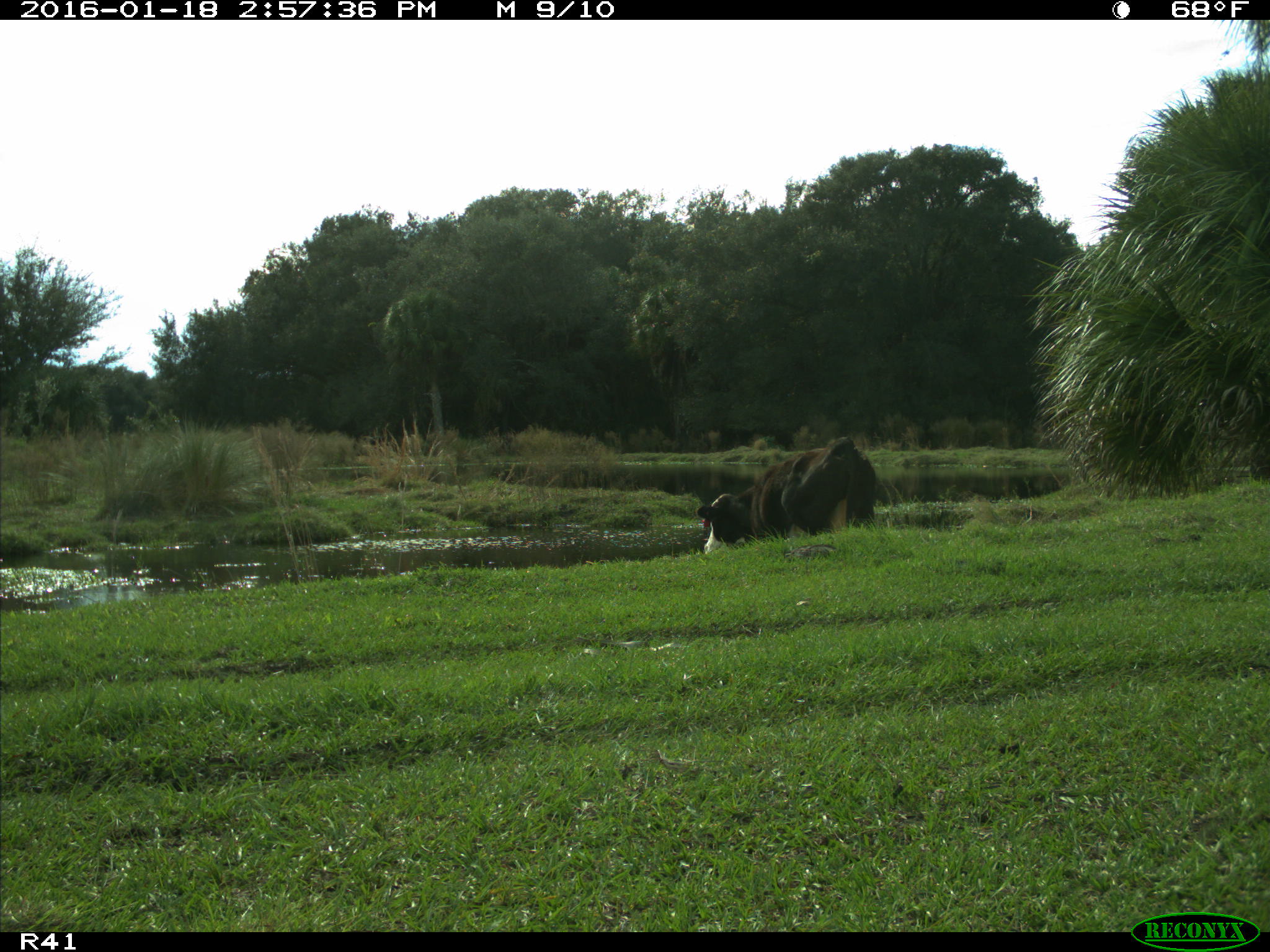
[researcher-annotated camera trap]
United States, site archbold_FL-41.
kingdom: Animalia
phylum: Chordata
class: Mammalia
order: Artiodactyla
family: Bovidae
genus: Bos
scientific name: Bos taurus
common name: domestic cow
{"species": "Bos taurus (domestic cow)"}